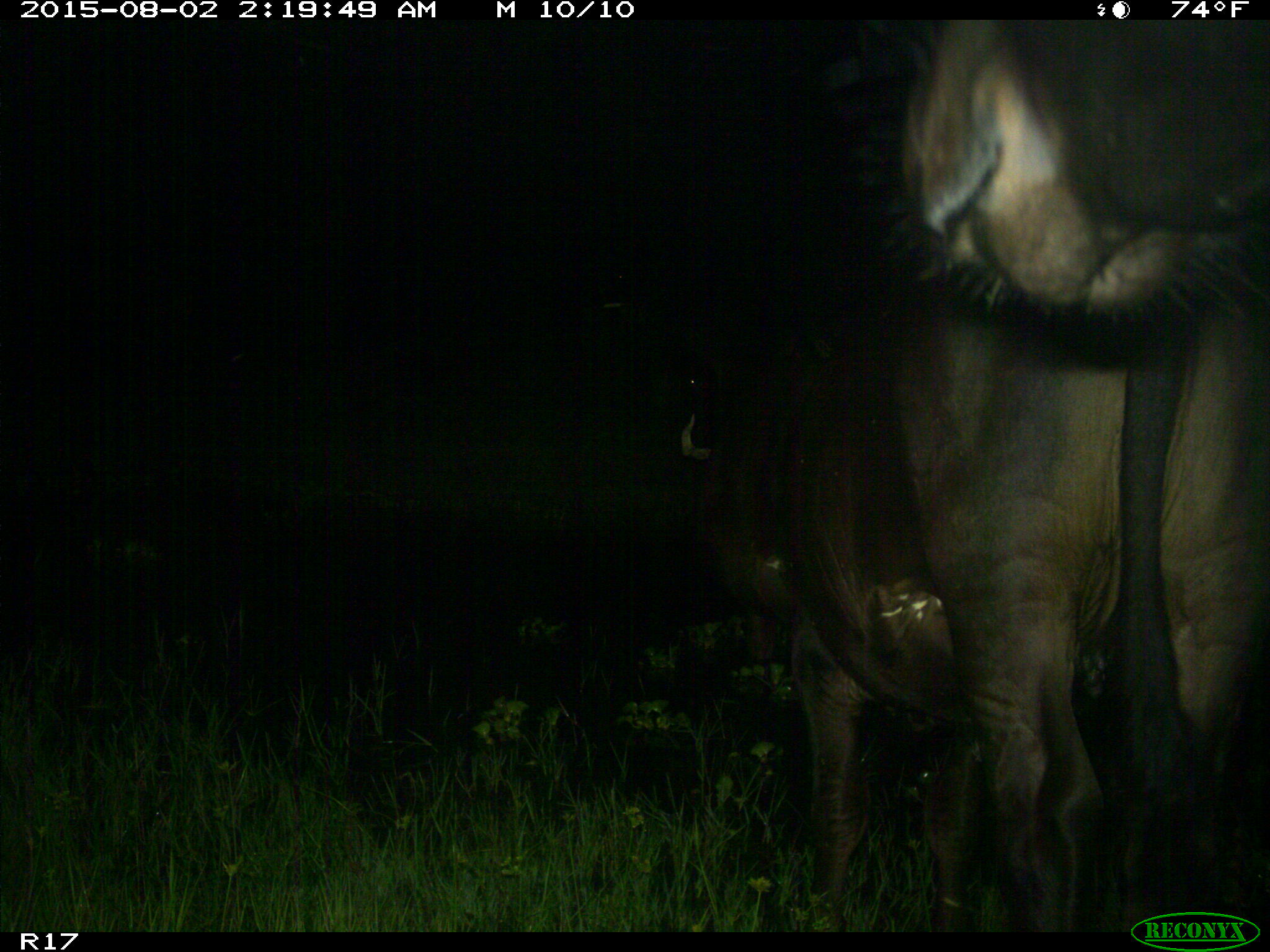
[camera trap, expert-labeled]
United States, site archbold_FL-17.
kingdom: Animalia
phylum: Chordata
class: Mammalia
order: Artiodactyla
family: Bovidae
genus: Bos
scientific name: Bos taurus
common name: domestic cow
Bos taurus (domestic cow).